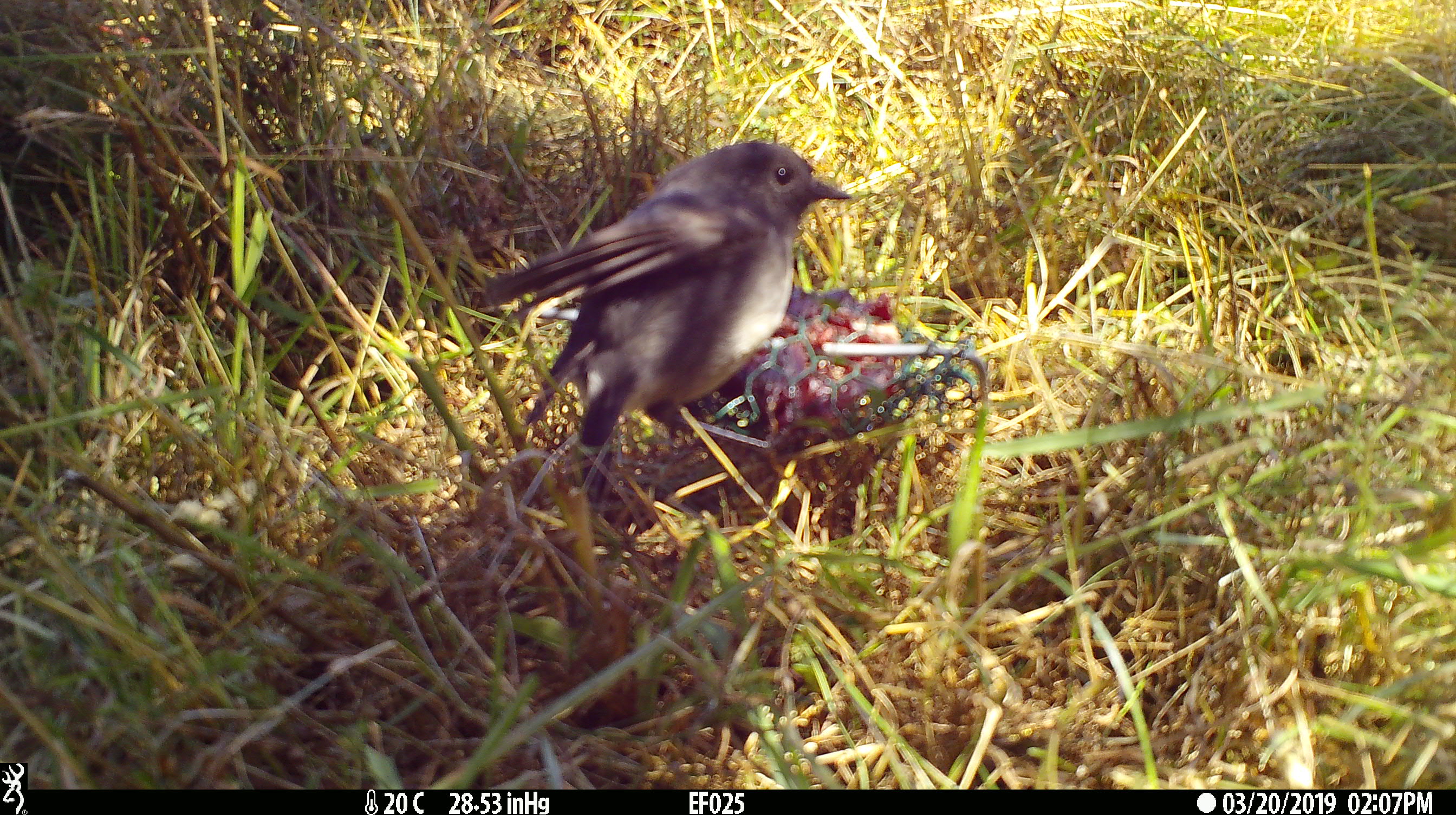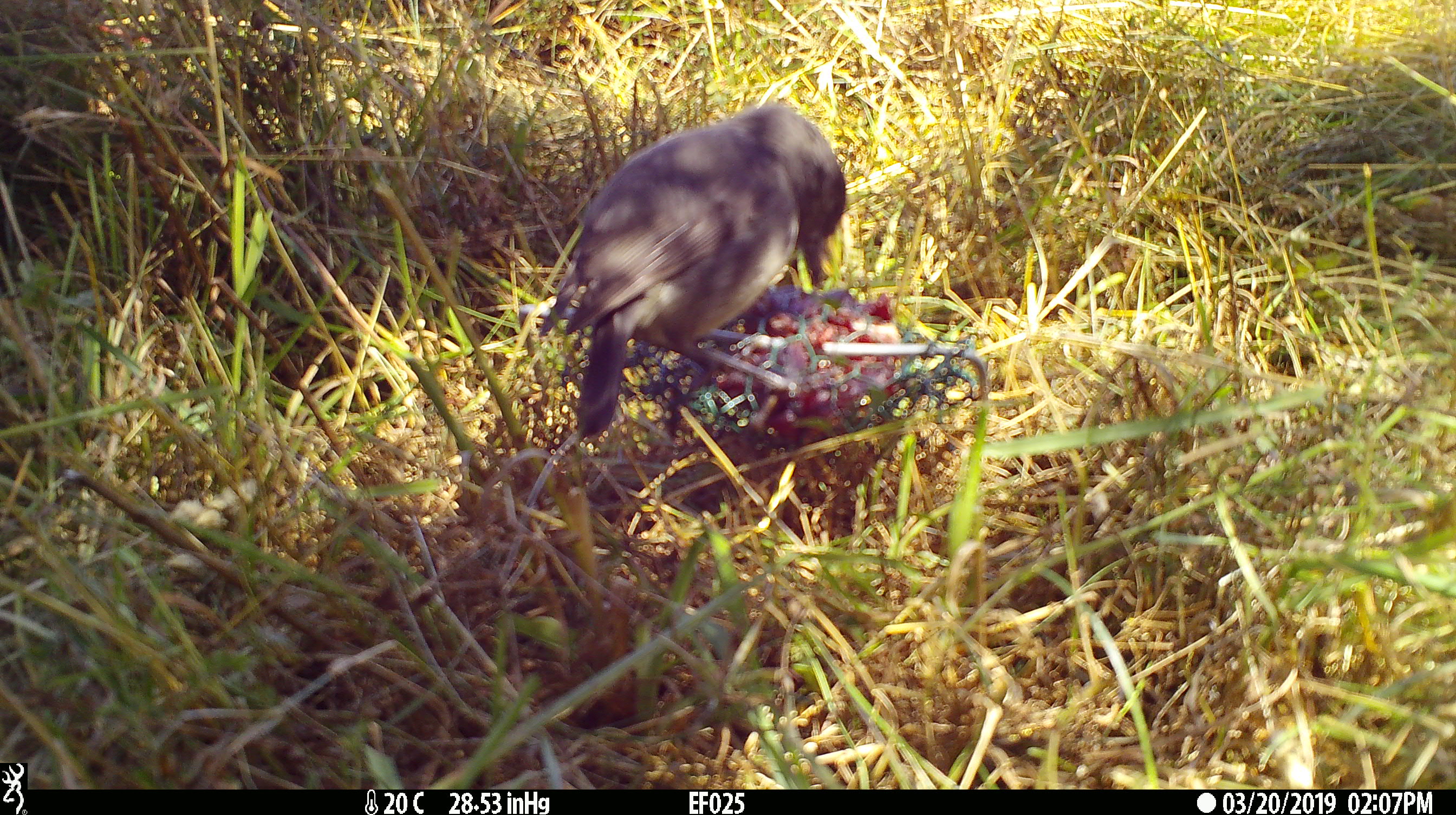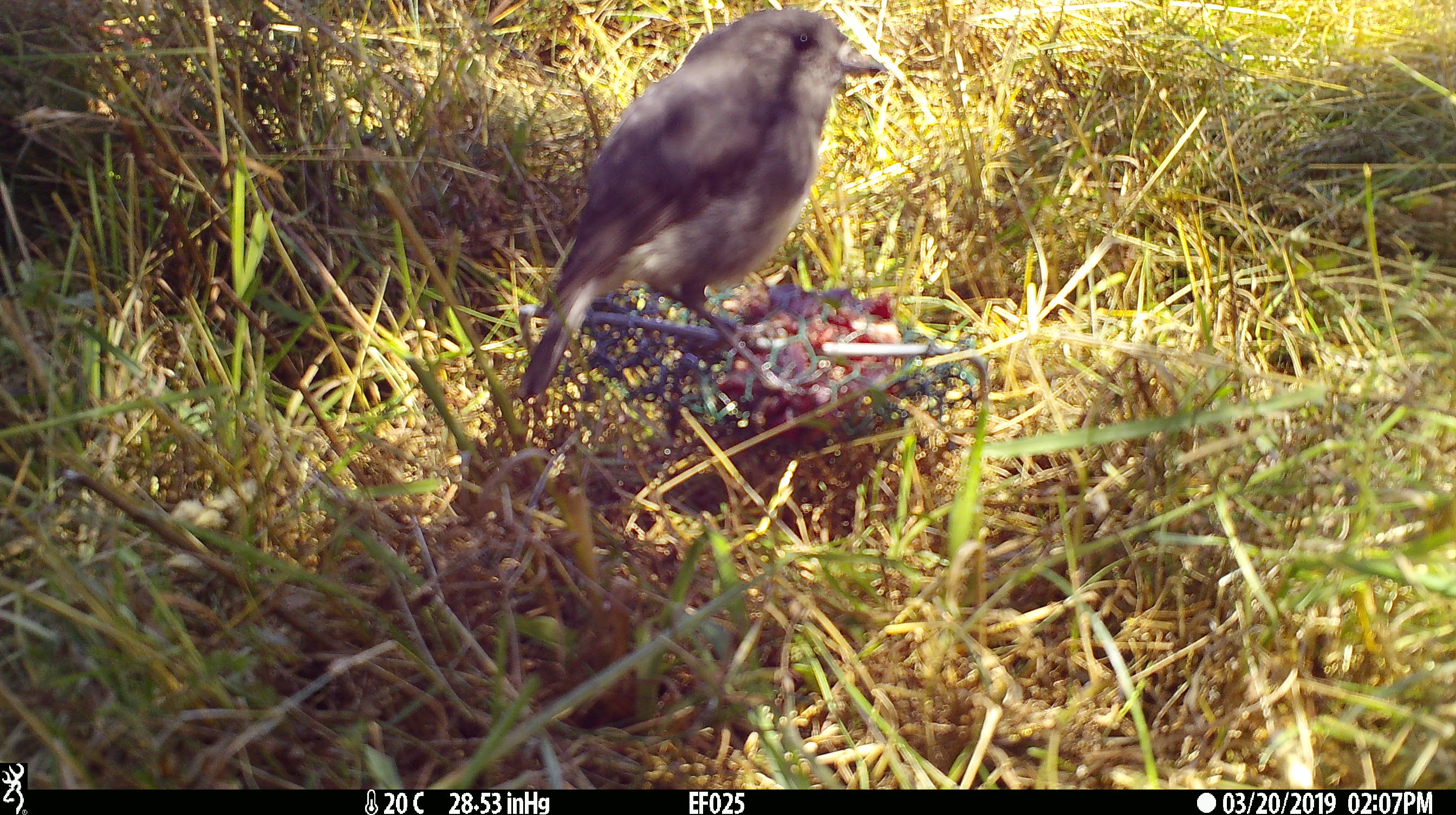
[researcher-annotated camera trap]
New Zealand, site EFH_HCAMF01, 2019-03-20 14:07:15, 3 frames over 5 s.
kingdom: Animalia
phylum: Chordata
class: Aves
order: Passeriformes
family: Petroicidae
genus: Petroica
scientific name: Petroica australis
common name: new zealand robin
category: robin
Robin (new zealand robin) (Petroica australis).